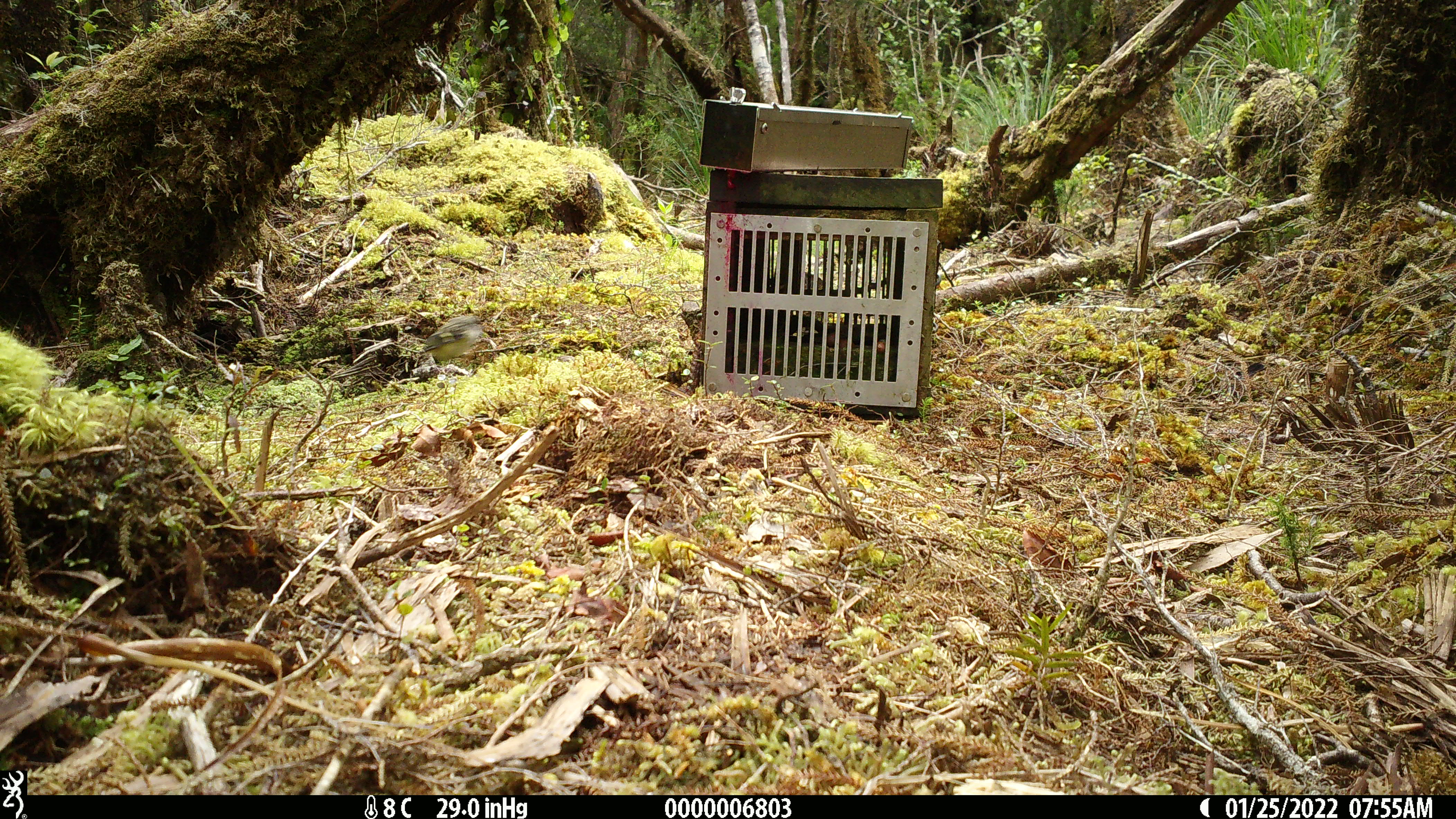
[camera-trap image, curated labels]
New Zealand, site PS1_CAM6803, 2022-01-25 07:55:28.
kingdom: Animalia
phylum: Chordata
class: Aves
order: Passeriformes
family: Acanthisittidae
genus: Acanthisitta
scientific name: Acanthisitta chloris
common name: rifleman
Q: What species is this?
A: Rifleman (Acanthisitta chloris).